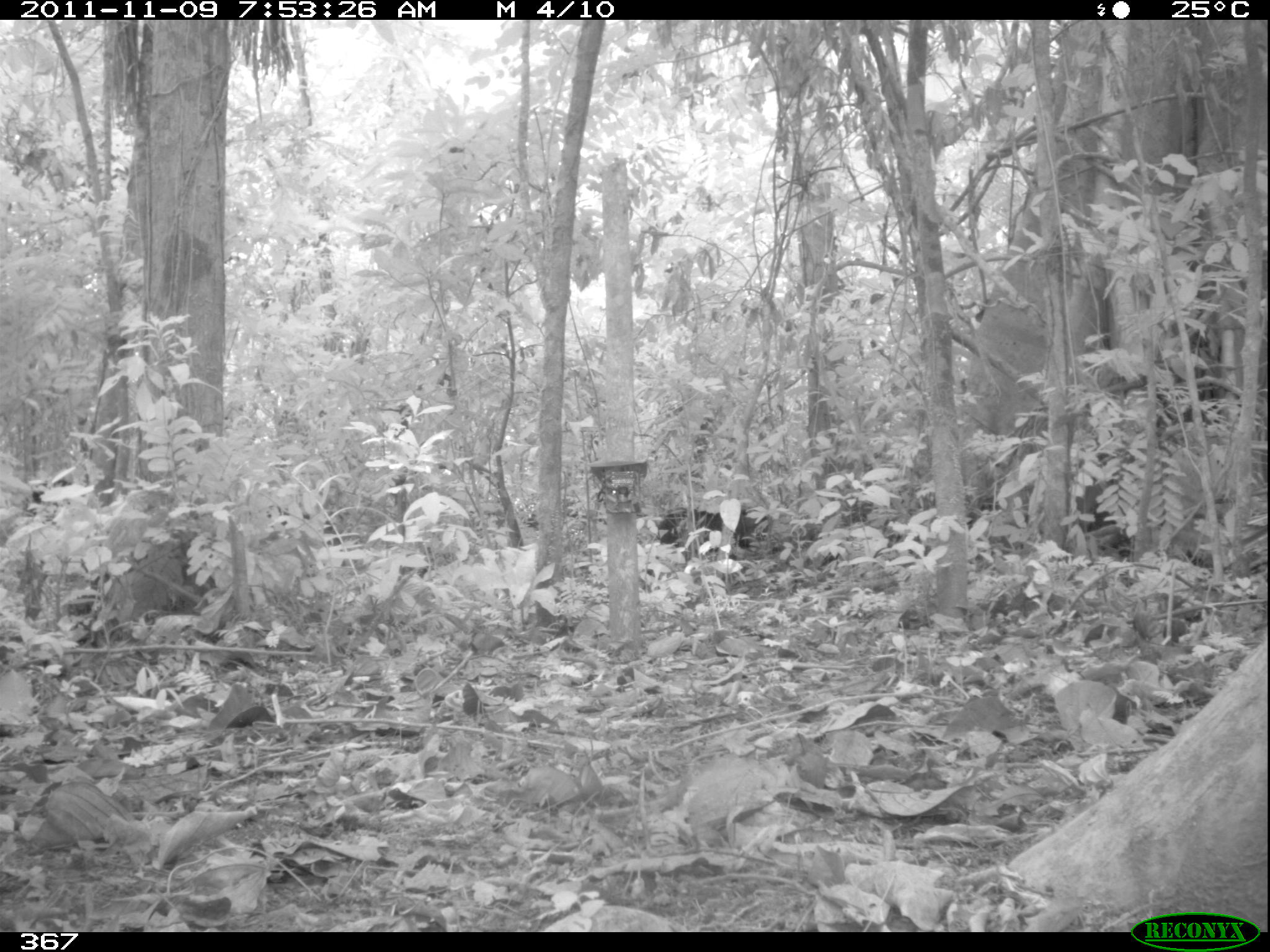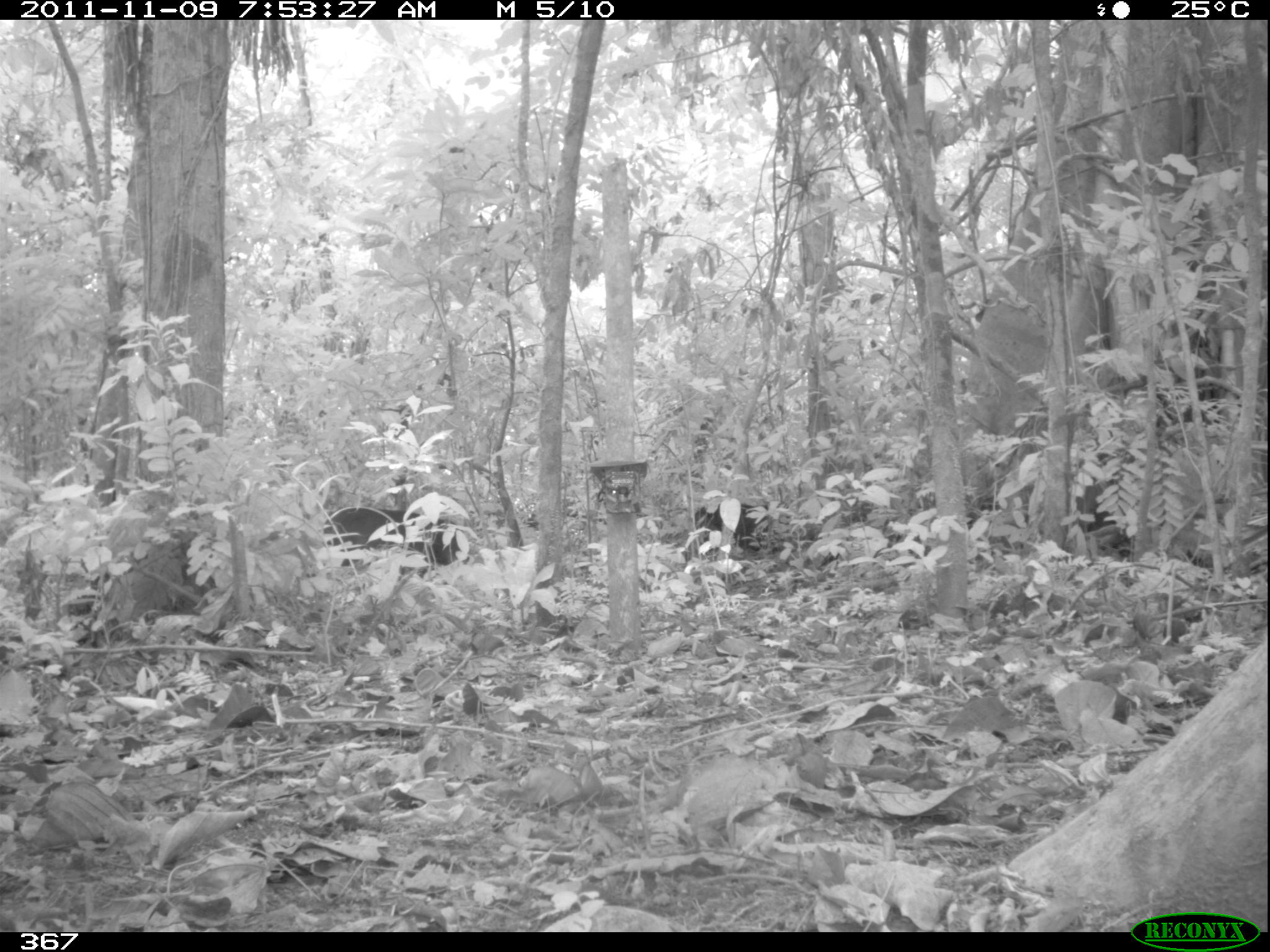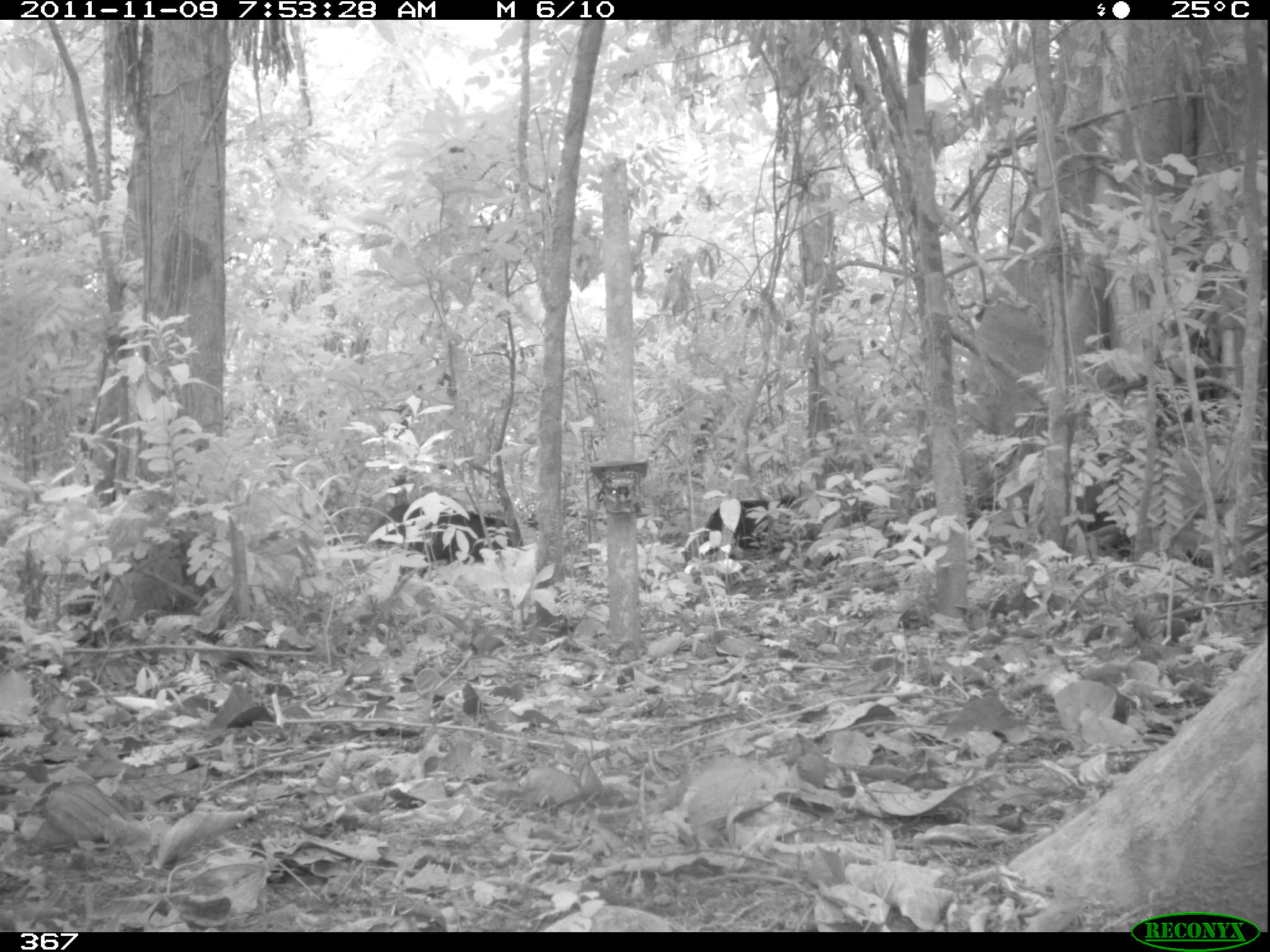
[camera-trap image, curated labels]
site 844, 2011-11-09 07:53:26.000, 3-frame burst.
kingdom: Animalia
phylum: Chordata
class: Mammalia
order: Artiodactyla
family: Tayassuidae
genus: Tayassu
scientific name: Tayassu pecari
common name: white-lipped peccary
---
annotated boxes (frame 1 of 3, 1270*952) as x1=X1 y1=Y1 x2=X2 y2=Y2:
tayassu pecari: x1=656 y1=507 x2=772 y2=565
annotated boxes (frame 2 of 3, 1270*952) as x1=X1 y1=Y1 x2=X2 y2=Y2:
tayassu pecari: x1=320 y1=505 x2=470 y2=574; x1=692 y1=501 x2=779 y2=559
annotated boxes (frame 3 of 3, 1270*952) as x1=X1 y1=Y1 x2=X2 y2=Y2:
tayassu pecari: x1=369 y1=501 x2=513 y2=566; x1=700 y1=492 x2=803 y2=557